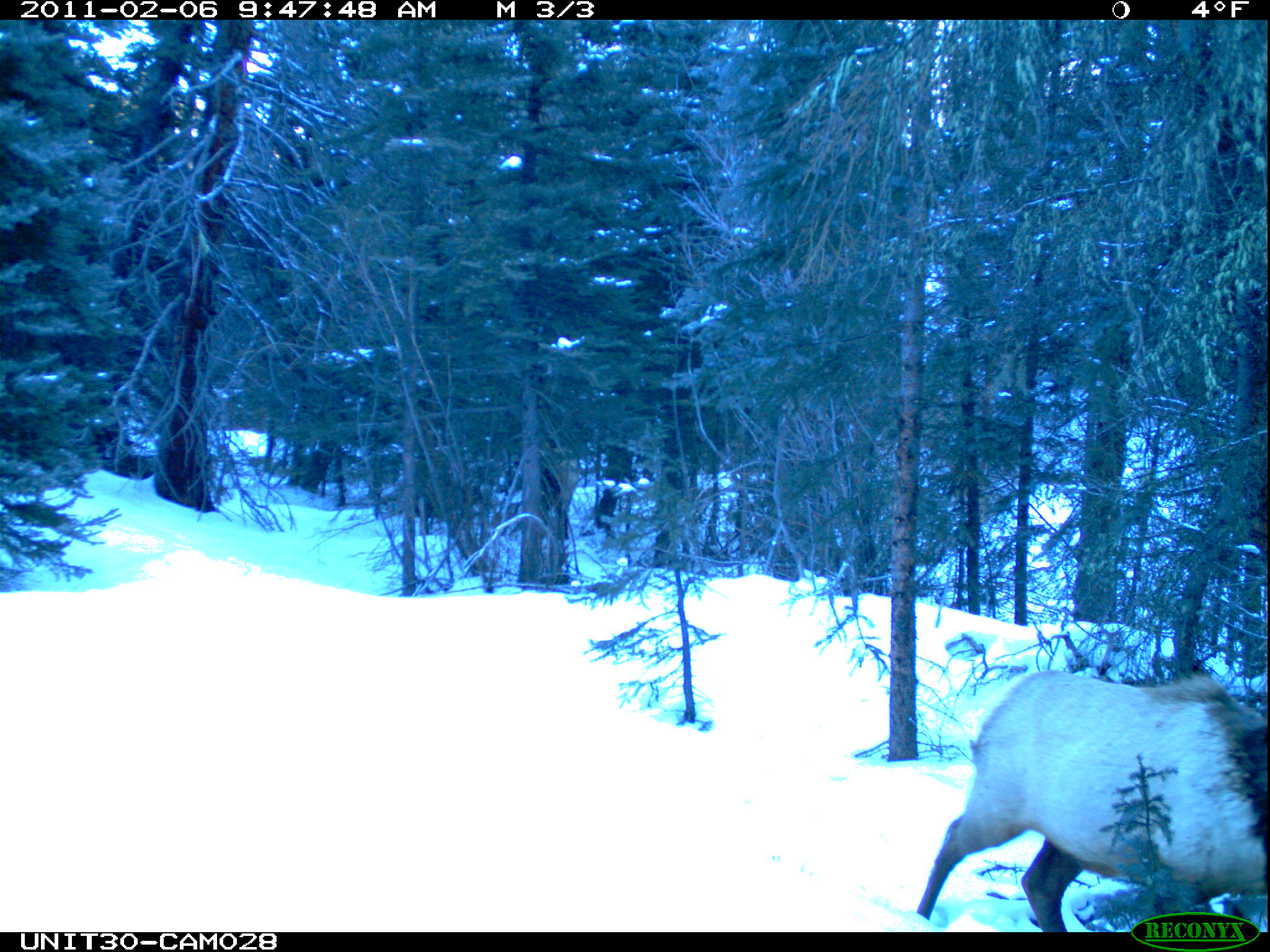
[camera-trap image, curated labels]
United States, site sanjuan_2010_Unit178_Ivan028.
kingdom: Animalia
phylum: Chordata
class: Mammalia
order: Artiodactyla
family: Cervidae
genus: Cervus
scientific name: Cervus elaphus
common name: red deer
Cervus elaphus (red deer).